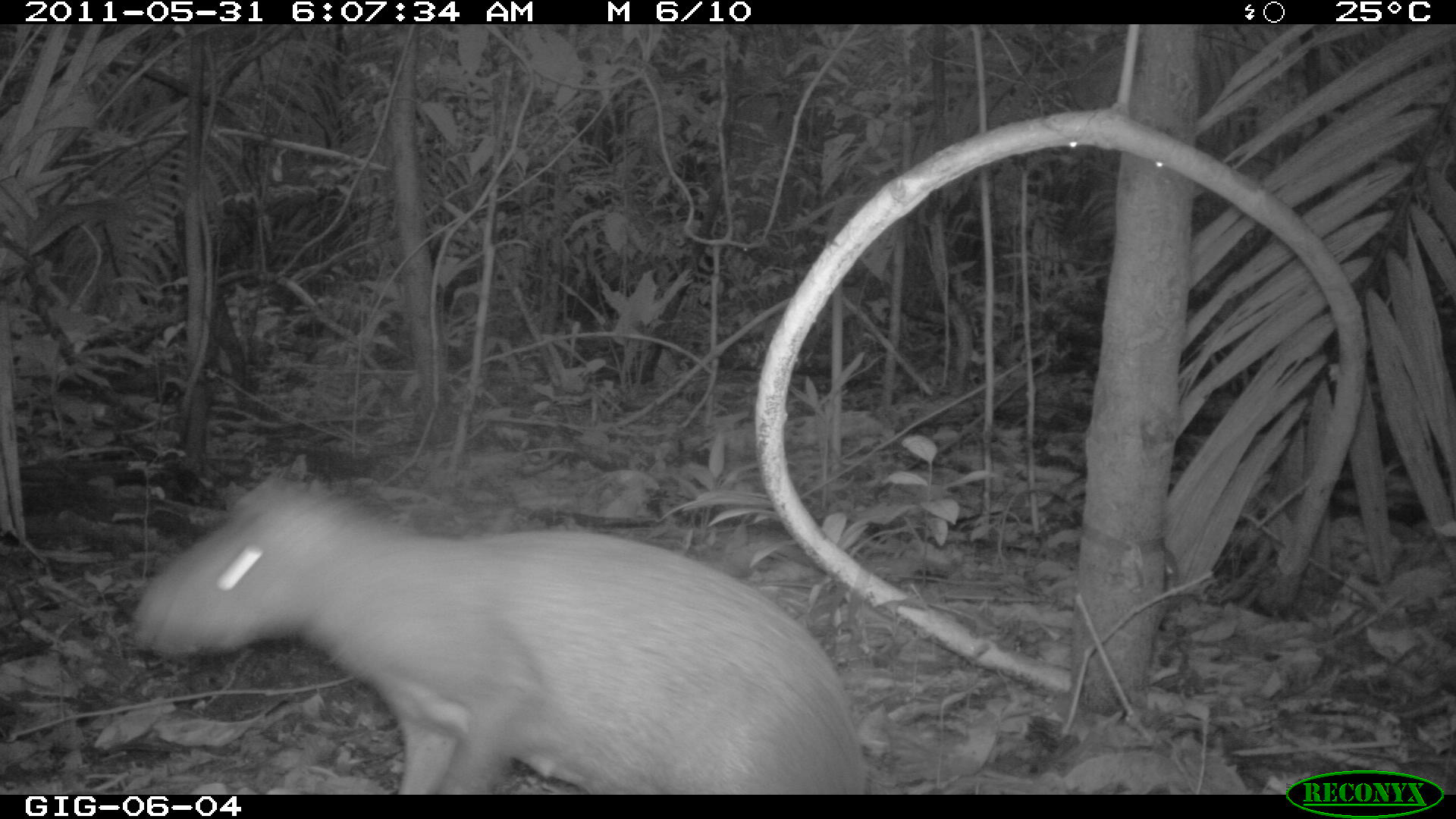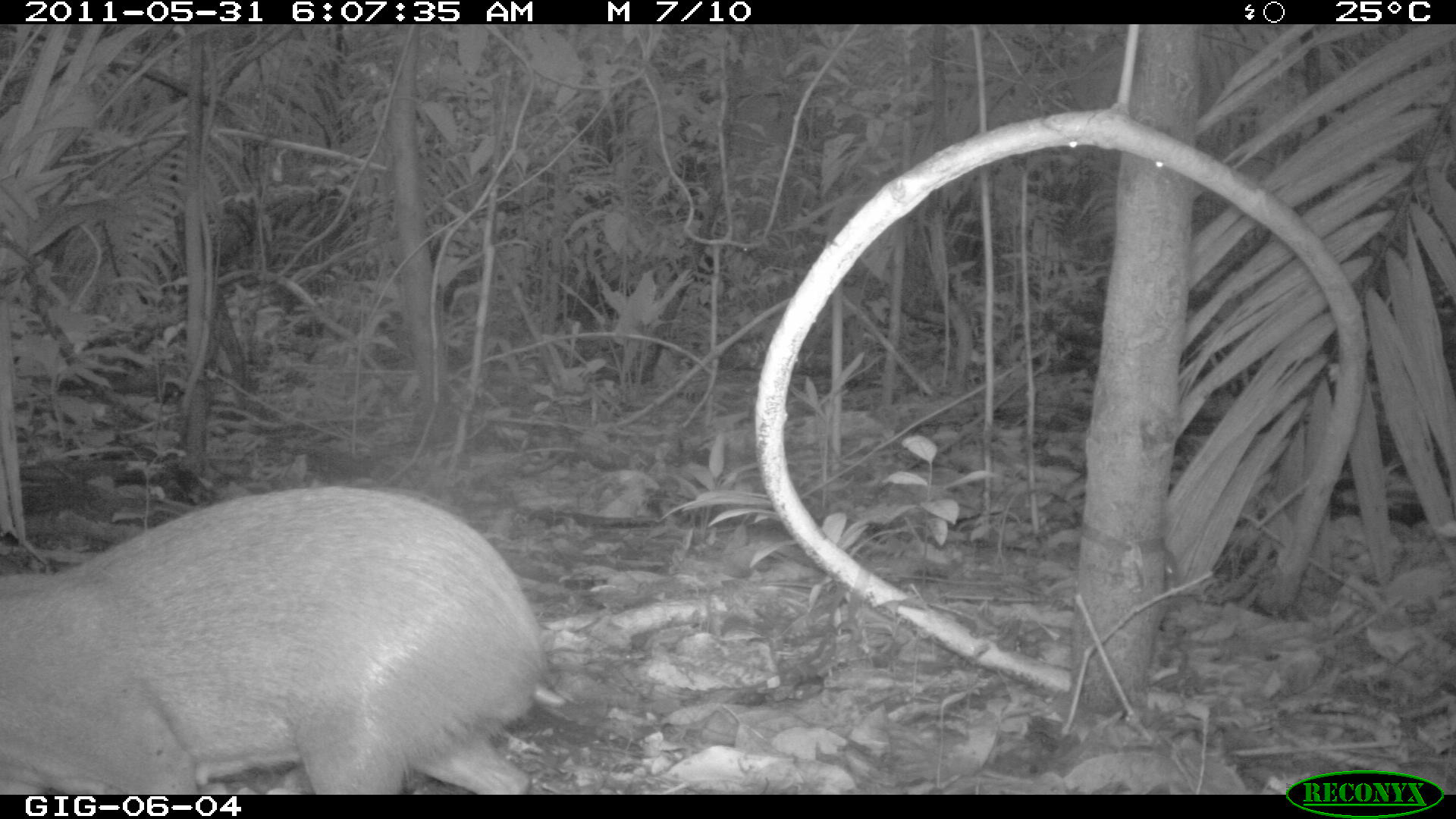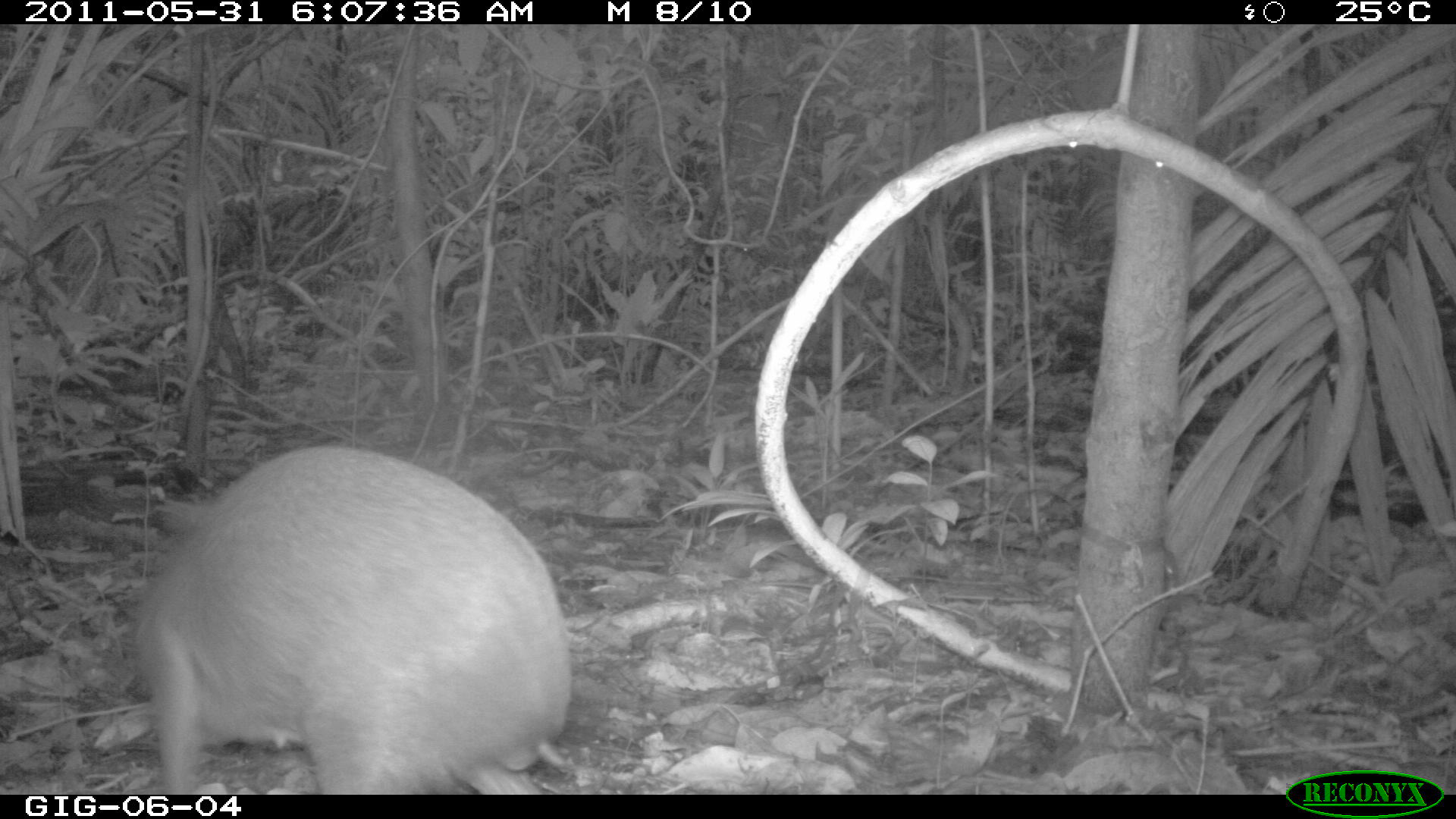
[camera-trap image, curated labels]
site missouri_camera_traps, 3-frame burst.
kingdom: Animalia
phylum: Chordata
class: Mammalia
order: Rodentia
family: Dasyproctidae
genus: Dasyprocta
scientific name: Dasyprocta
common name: agouti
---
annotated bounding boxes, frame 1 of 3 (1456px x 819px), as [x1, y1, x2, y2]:
agouti: [119, 463, 873, 791]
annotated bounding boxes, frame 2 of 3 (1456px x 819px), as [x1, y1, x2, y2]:
agouti: [6, 483, 549, 791]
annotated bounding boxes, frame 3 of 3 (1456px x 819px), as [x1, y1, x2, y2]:
agouti: [131, 439, 579, 792]